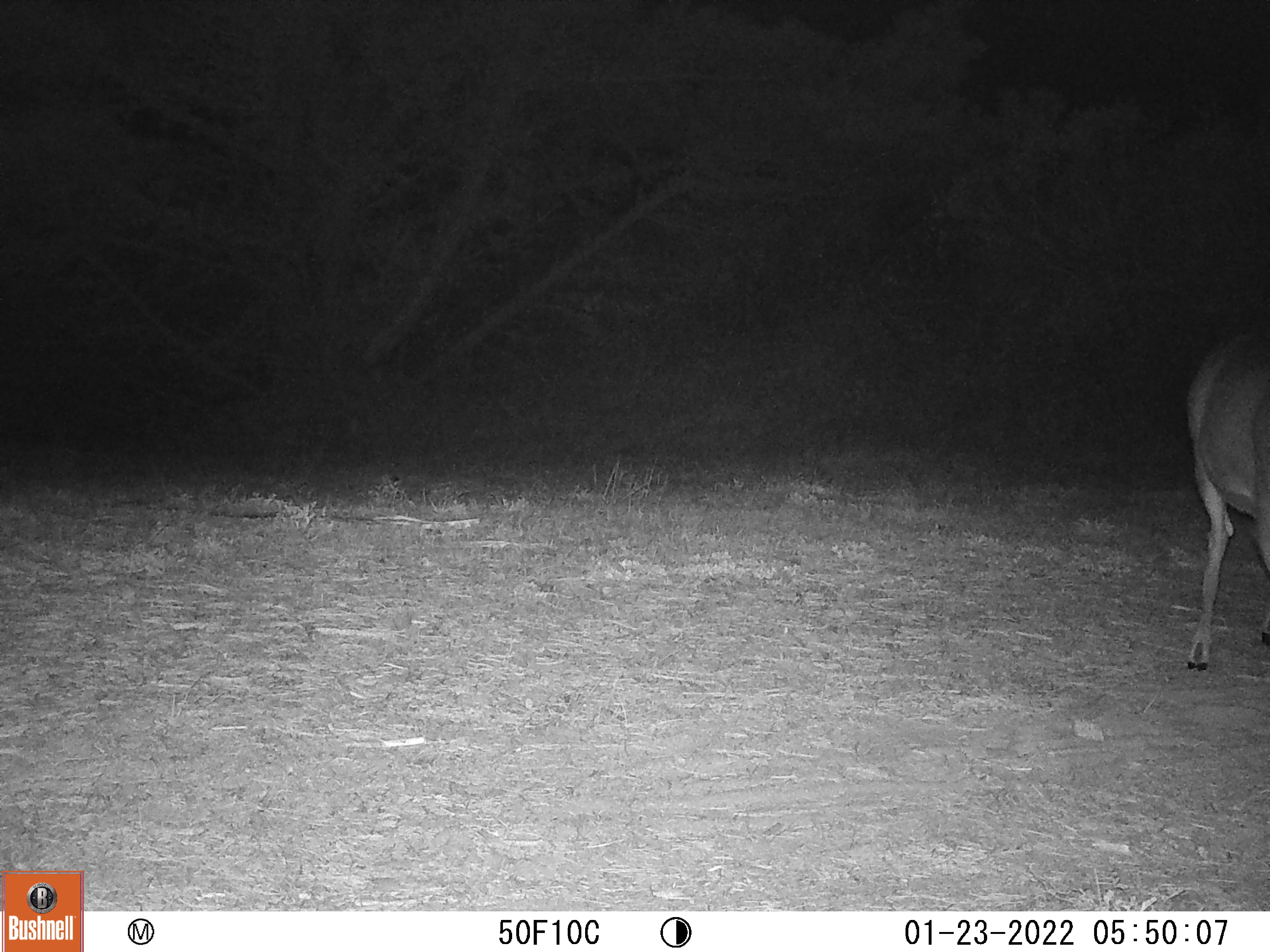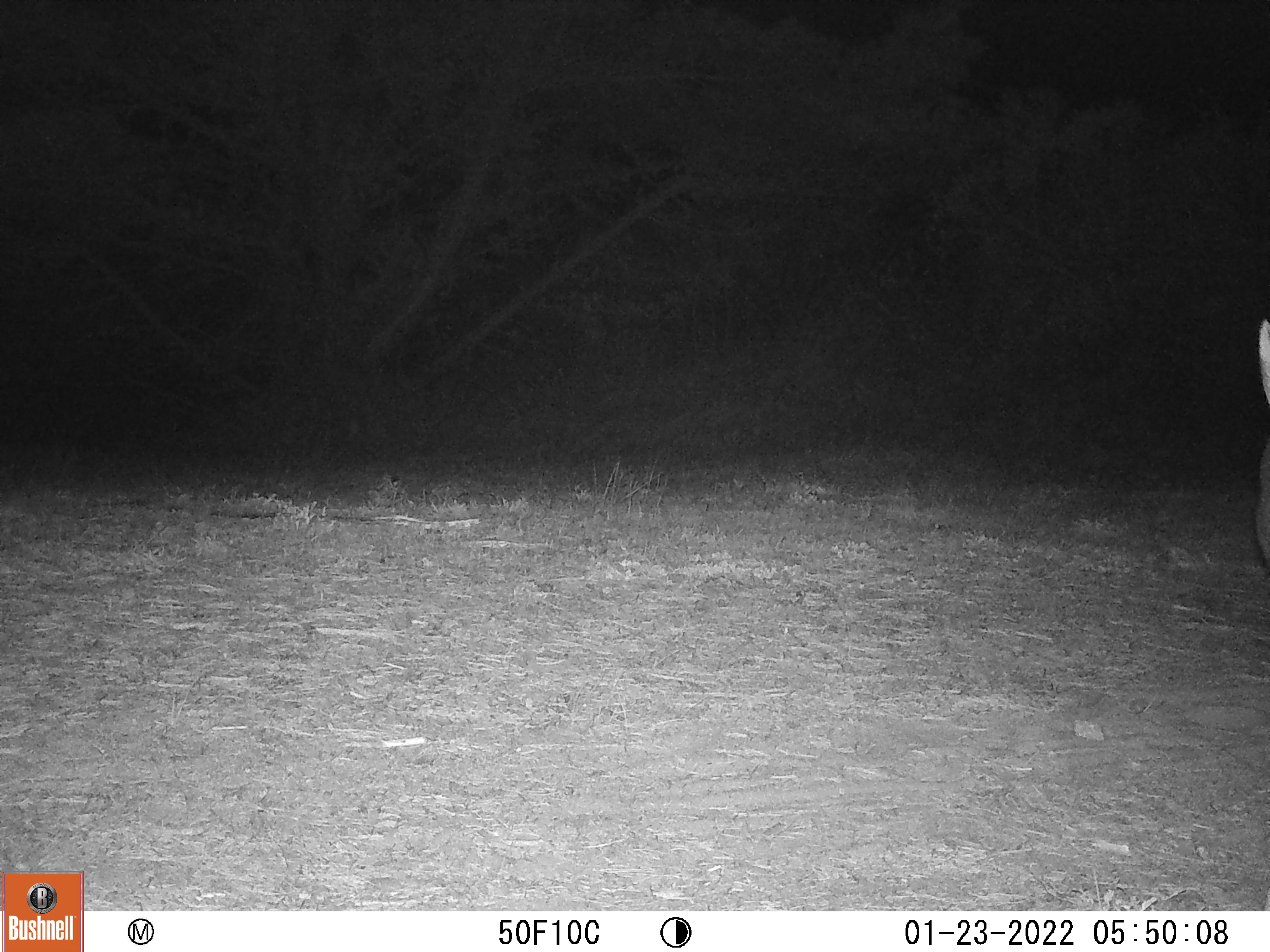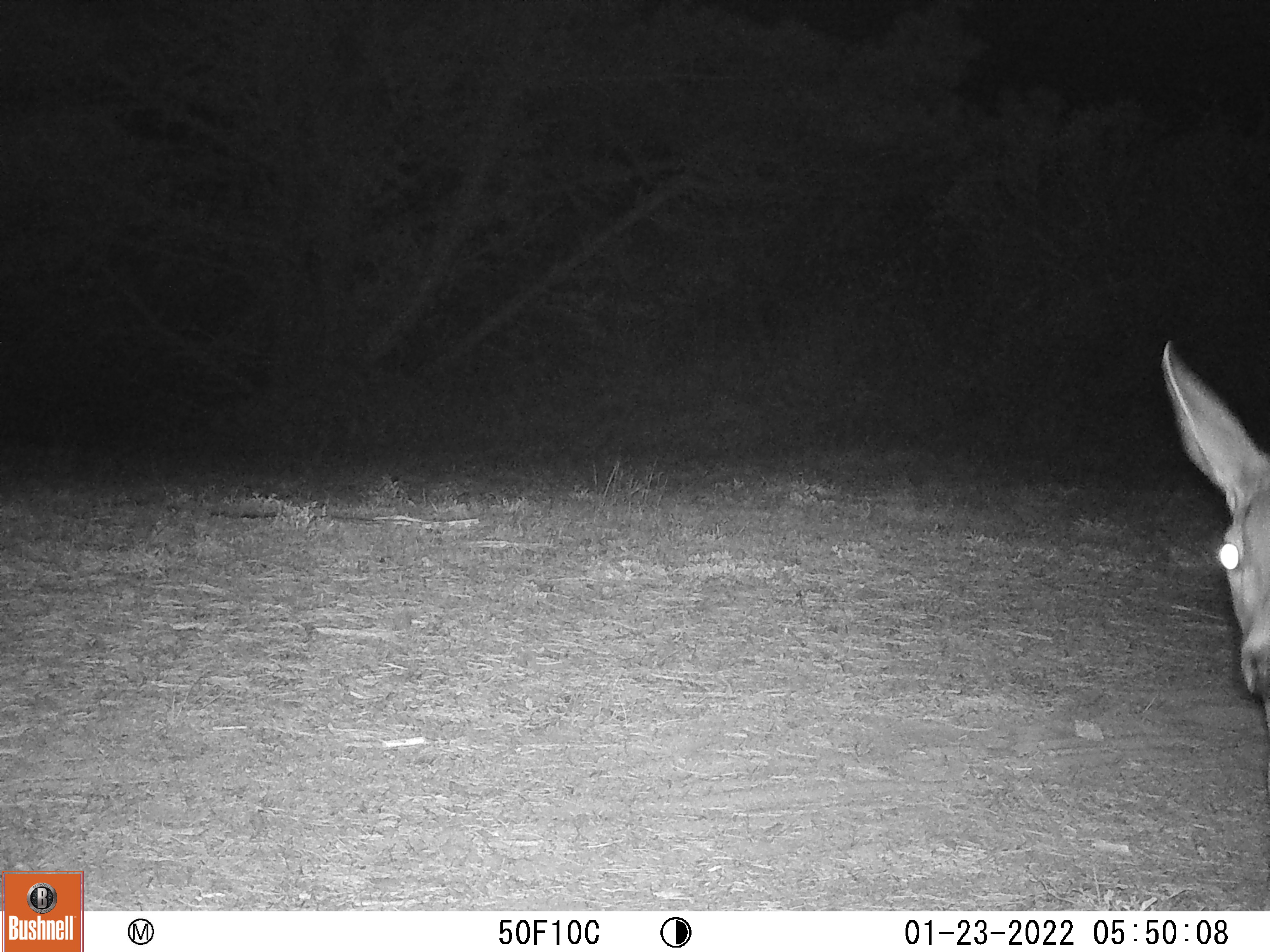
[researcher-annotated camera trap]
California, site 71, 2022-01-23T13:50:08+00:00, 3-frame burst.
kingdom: Animalia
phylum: Chordata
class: Mammalia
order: Artiodactyla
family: Cervidae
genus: Odocoileus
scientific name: Odocoileus hemionus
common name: mule deer